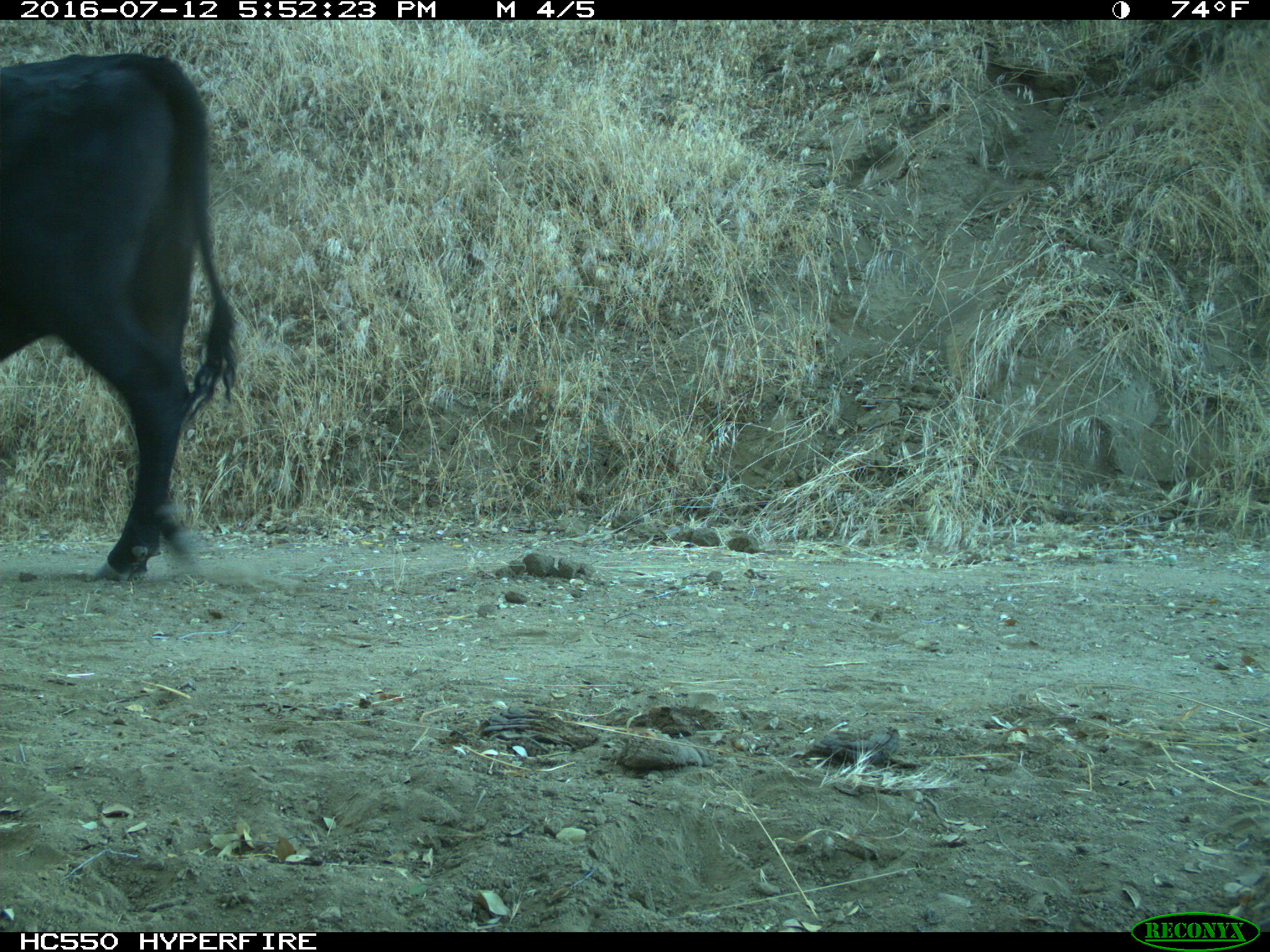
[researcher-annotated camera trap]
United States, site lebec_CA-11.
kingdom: Animalia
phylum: Chordata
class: Mammalia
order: Artiodactyla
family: Bovidae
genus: Bos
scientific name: Bos taurus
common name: domestic cow